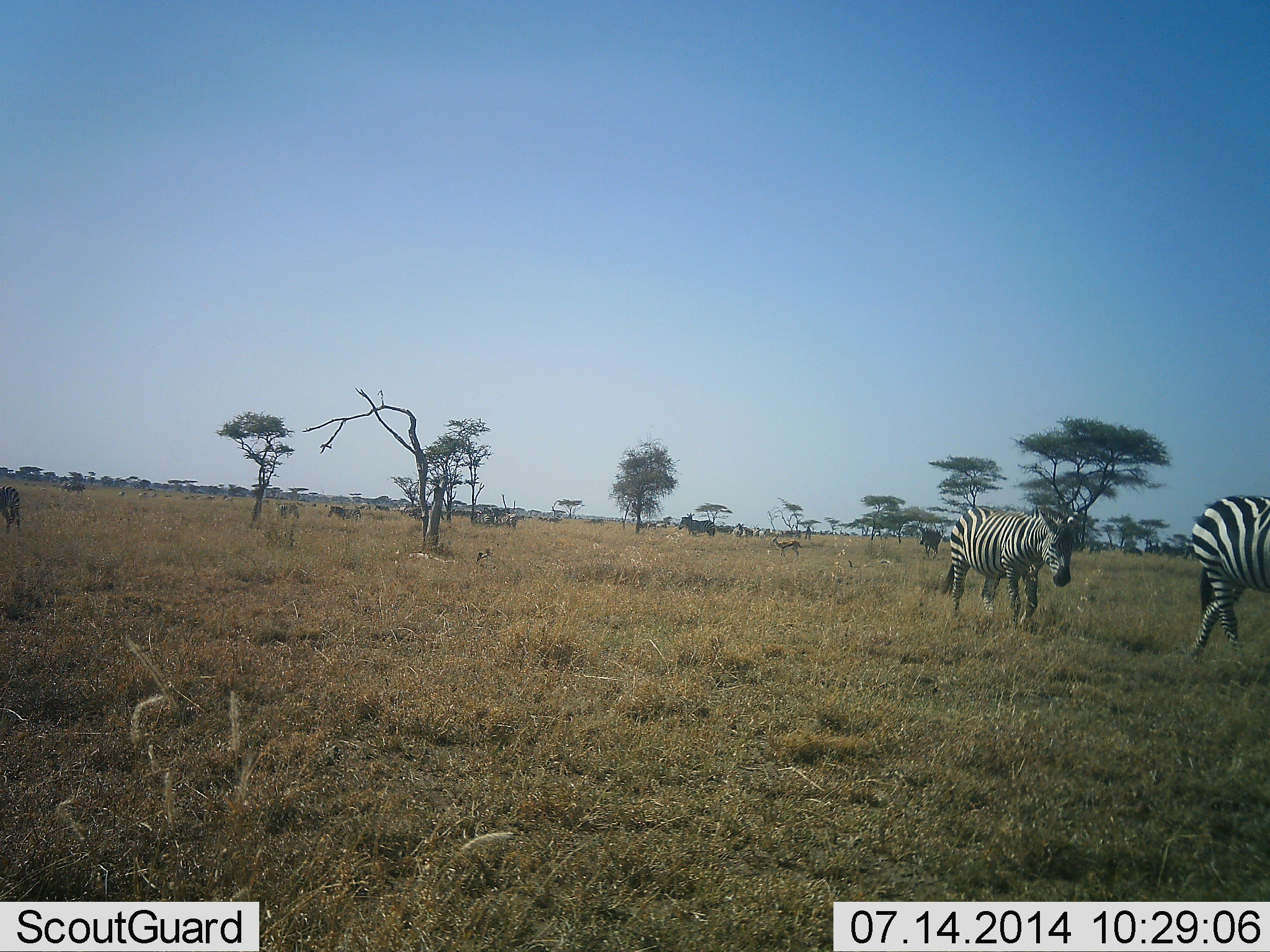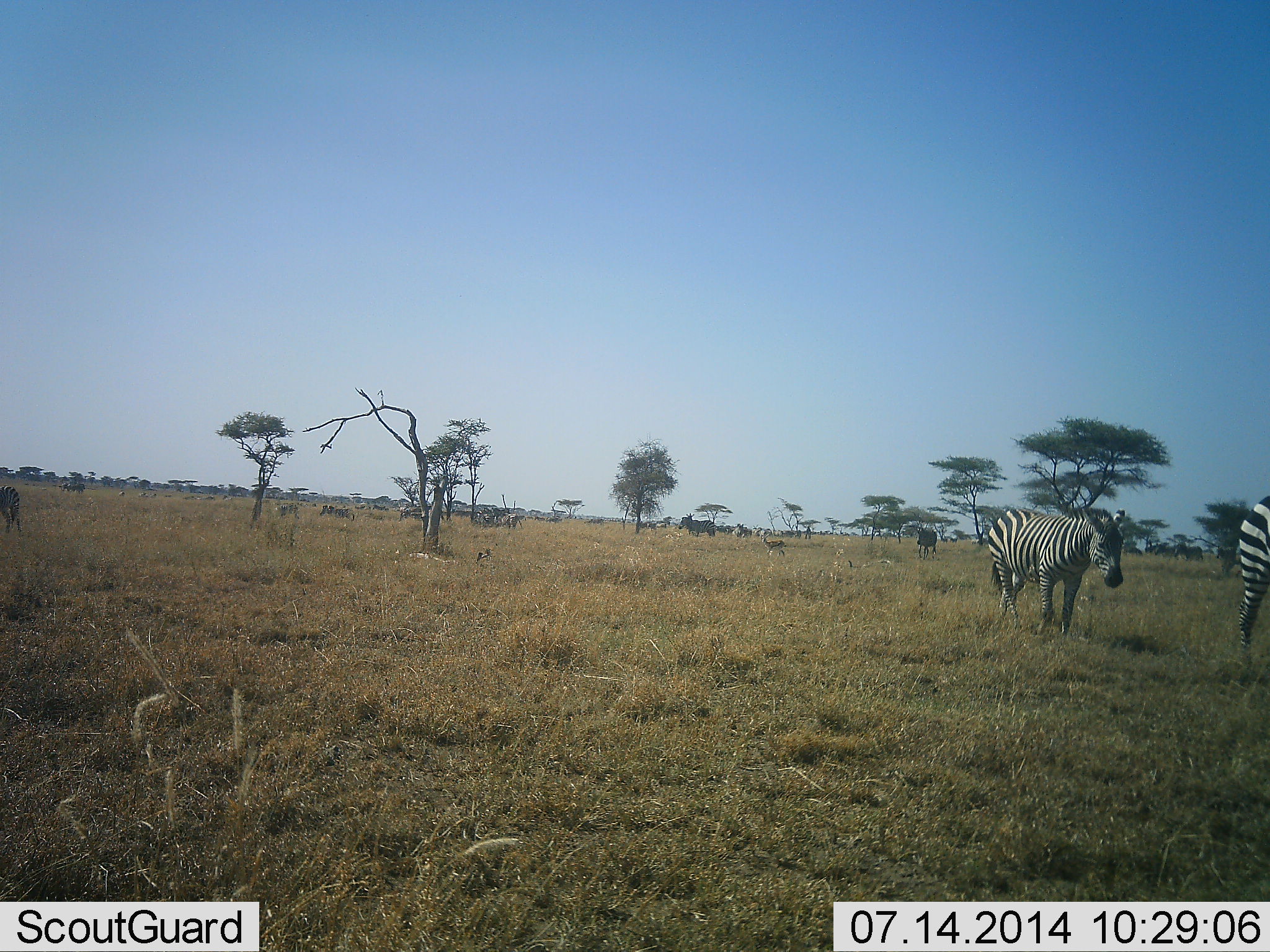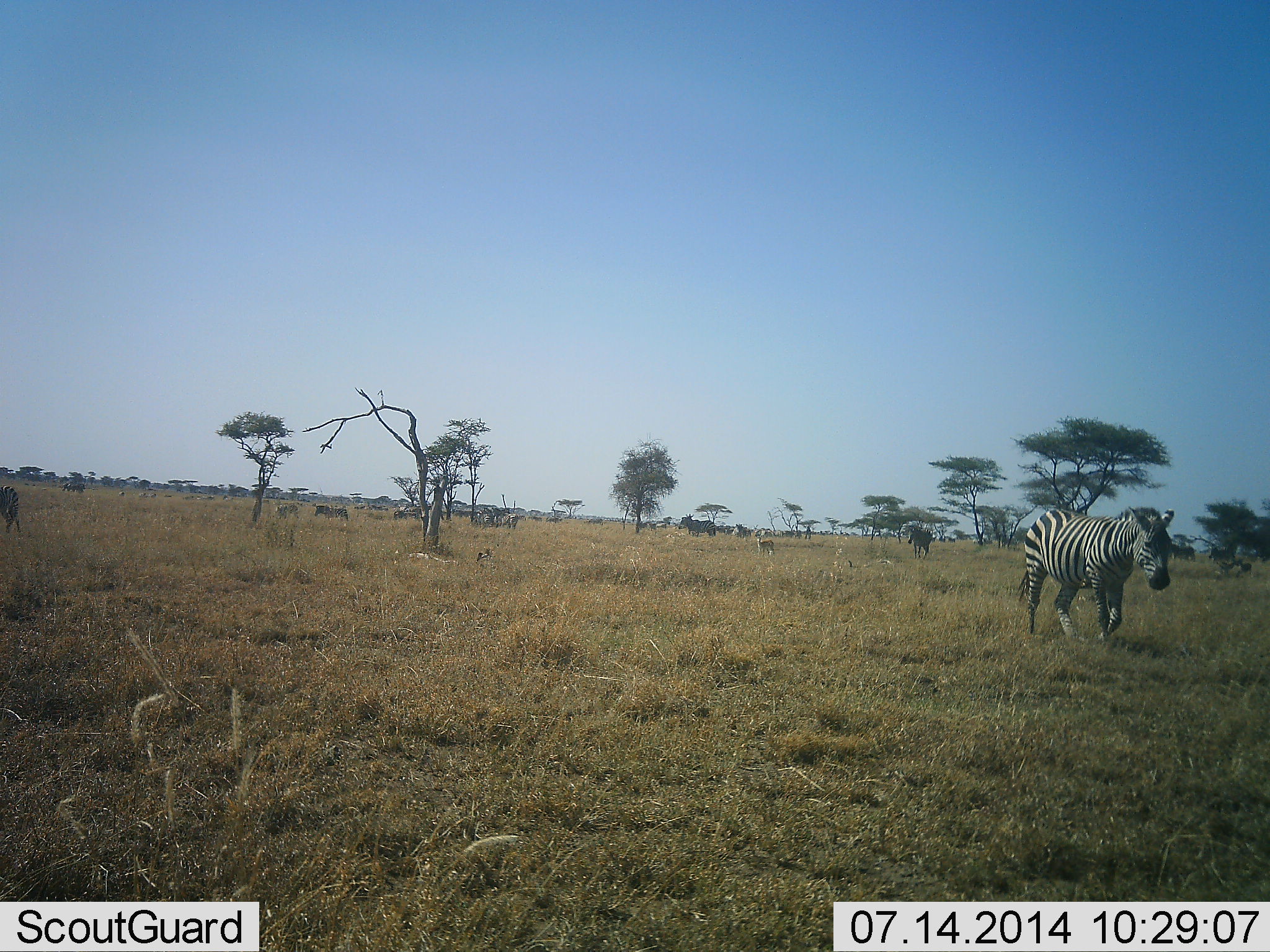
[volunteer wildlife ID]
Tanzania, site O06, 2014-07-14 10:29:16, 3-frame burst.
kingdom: Animalia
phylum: Chordata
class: Mammalia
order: Artiodactyla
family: Bovidae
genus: Eudorcas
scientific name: Eudorcas thomsonii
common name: thomson's gazelle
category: gazellethomsons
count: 1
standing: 10%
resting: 0%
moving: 90%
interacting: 0%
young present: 0%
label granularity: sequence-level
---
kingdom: Animalia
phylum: Chordata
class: Mammalia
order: Perissodactyla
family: Equidae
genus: Equus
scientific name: Equus quagga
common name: plains zebra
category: zebra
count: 3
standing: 29%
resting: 0%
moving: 100%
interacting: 0%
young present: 0%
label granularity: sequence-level